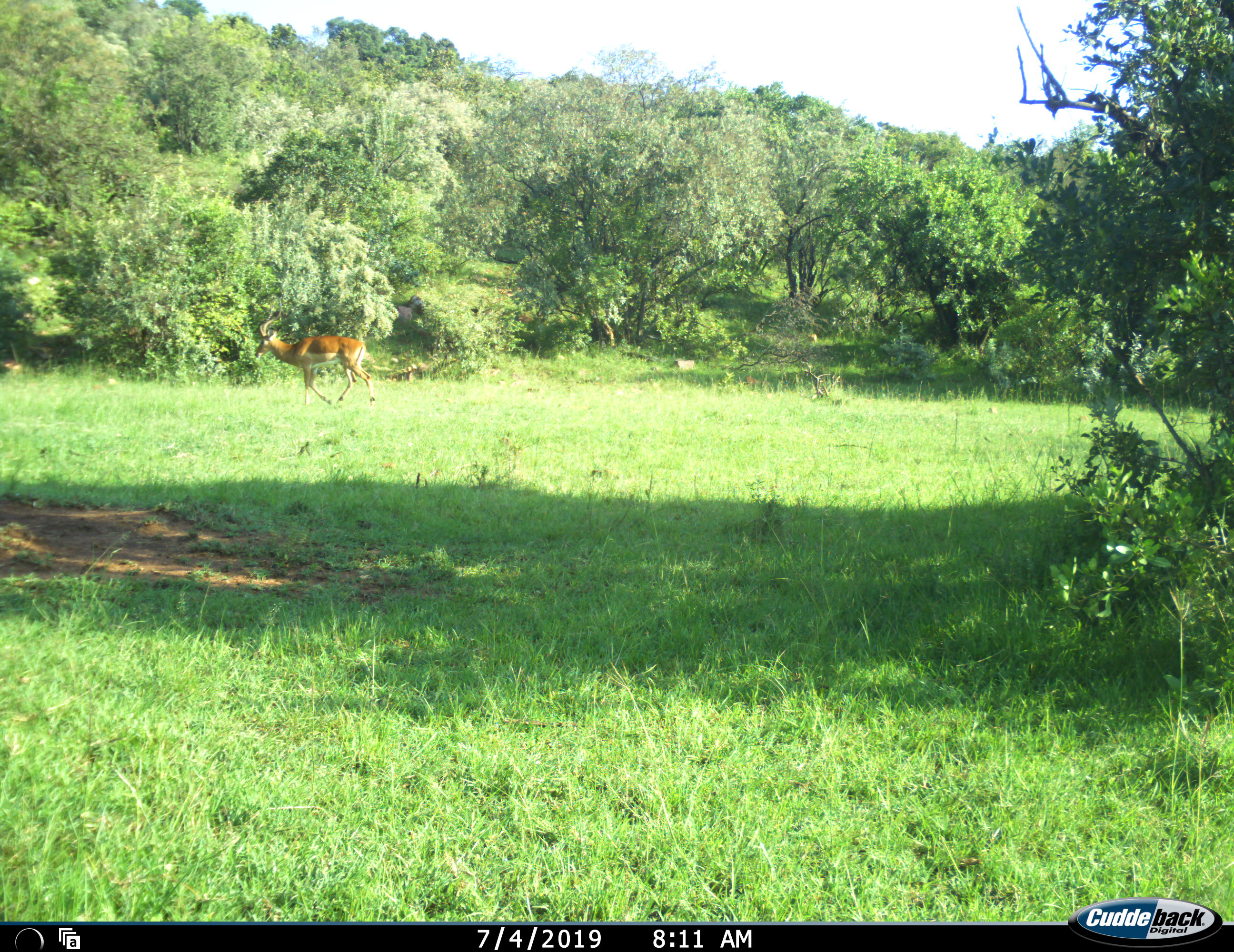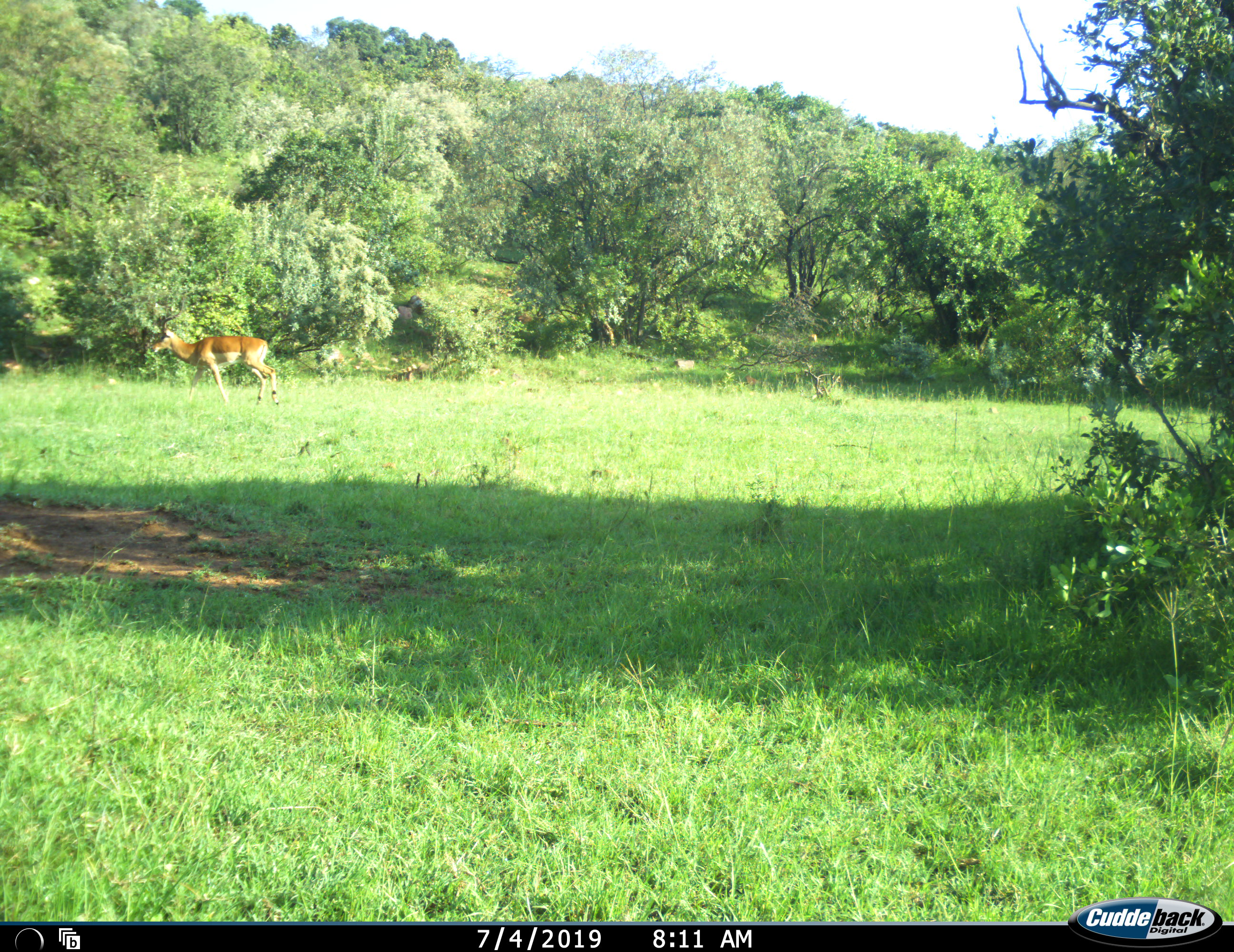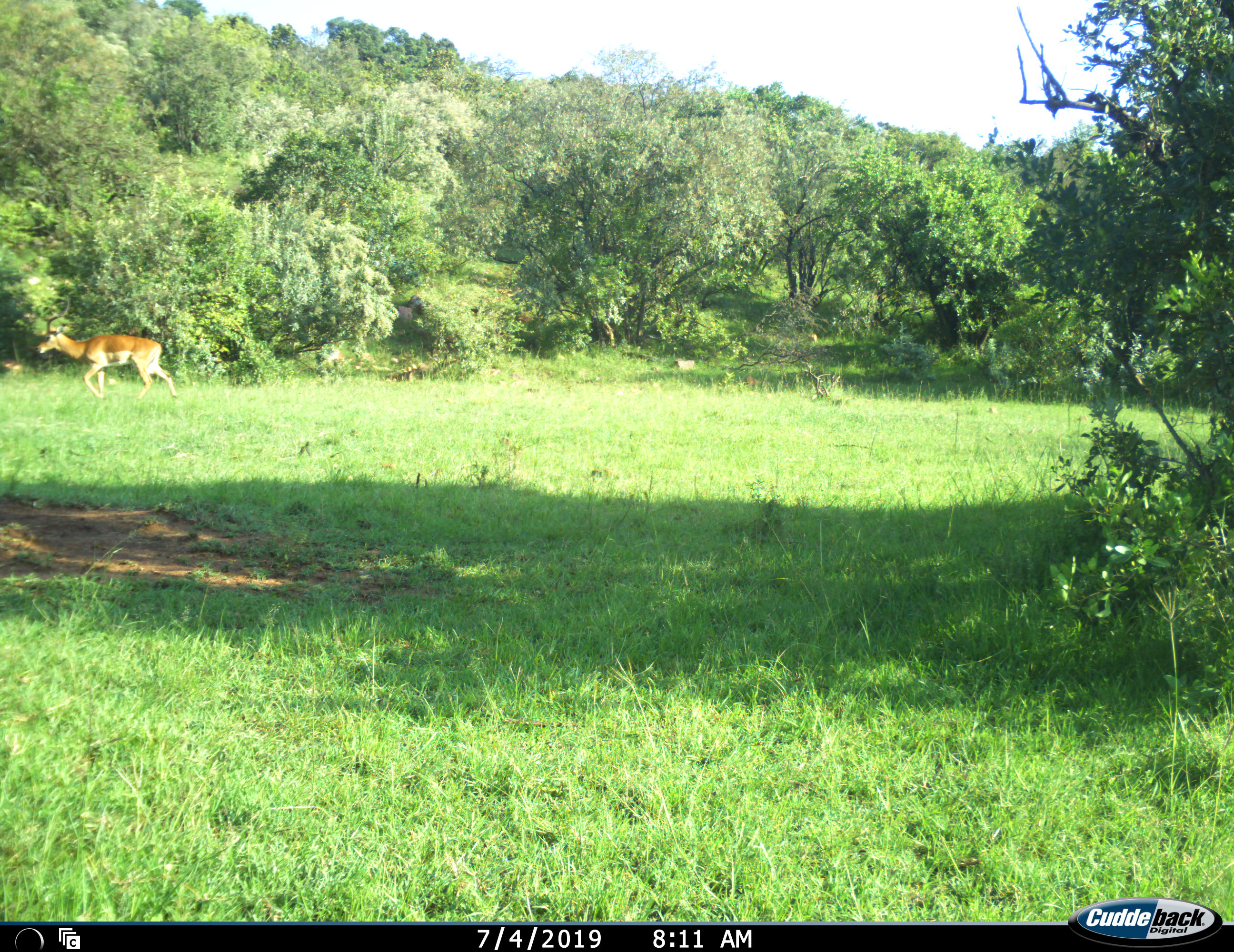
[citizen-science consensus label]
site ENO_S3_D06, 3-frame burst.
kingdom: Animalia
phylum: Chordata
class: Mammalia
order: Artiodactyla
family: Bovidae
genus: Aepyceros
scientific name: Aepyceros melampus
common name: impala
Impala (Aepyceros melampus), count 1. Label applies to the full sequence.